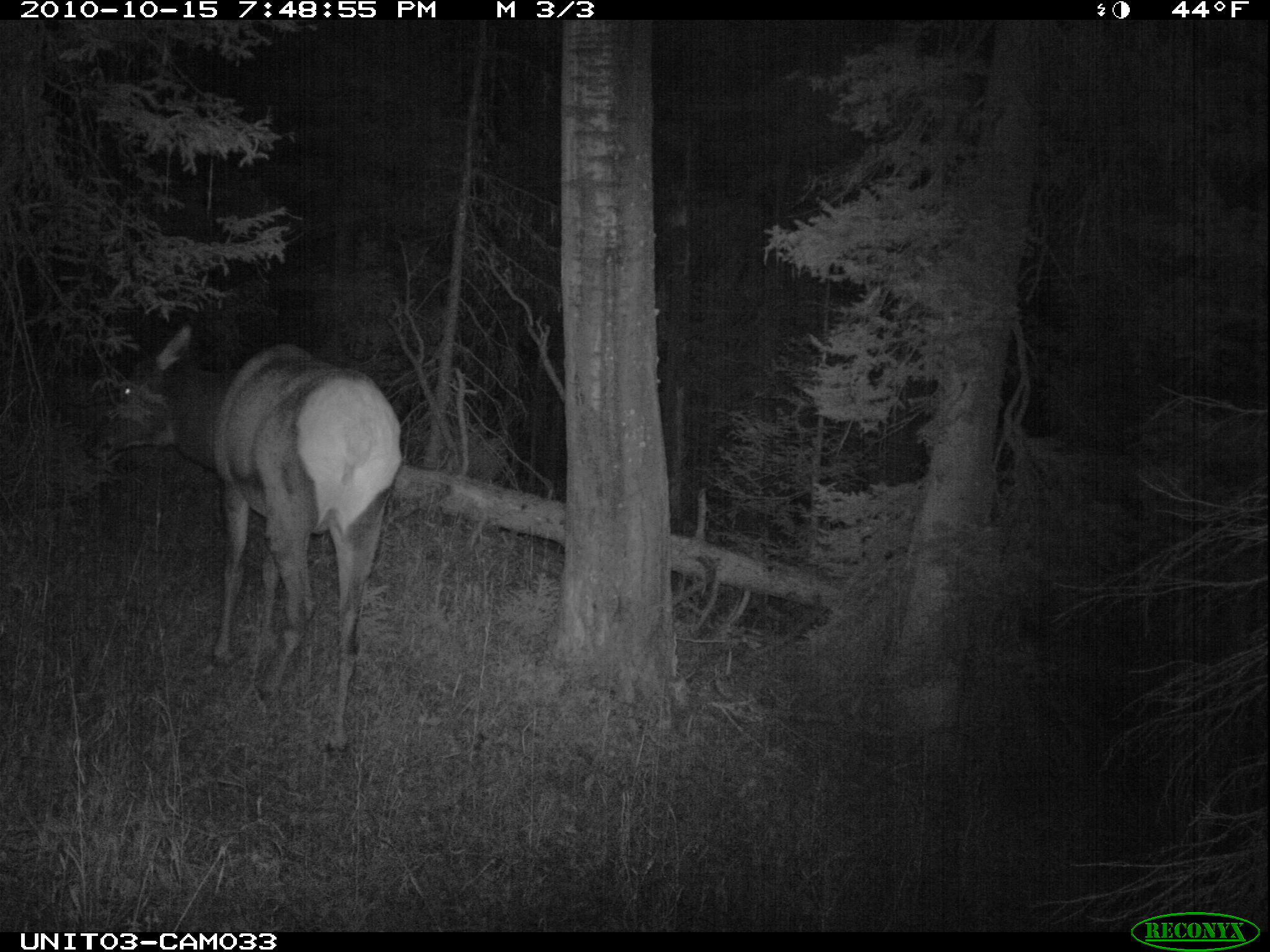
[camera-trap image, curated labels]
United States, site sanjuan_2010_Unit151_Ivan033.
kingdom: Animalia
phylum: Chordata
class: Mammalia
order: Artiodactyla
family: Cervidae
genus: Cervus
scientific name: Cervus elaphus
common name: red deer